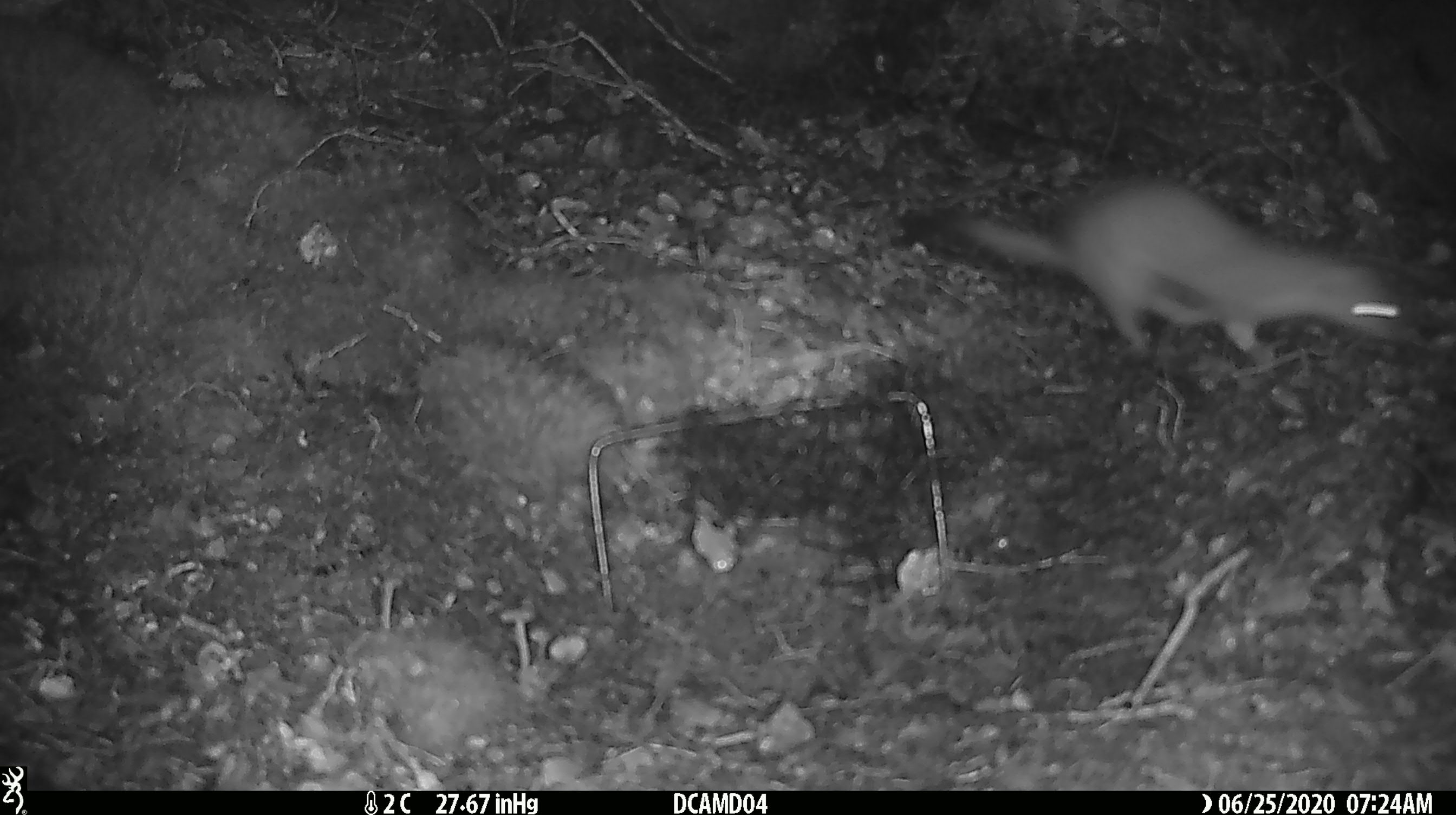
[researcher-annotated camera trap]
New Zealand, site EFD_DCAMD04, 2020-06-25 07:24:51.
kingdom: Animalia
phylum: Chordata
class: Mammalia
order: Carnivora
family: Mustelidae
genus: Mustela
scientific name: Mustela erminea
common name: stoat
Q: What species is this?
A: Stoat (Mustela erminea).